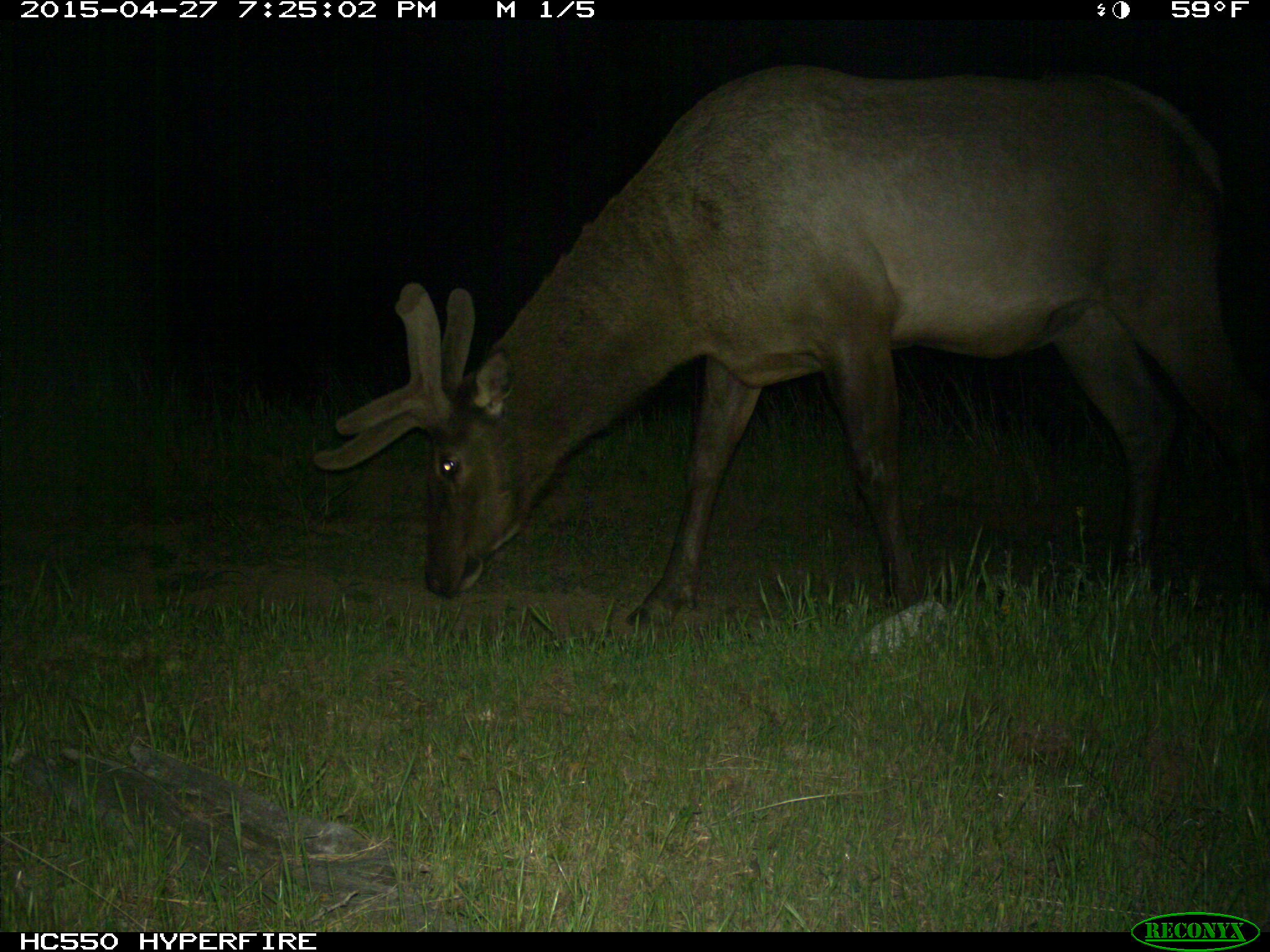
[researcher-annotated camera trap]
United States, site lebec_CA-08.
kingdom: Animalia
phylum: Chordata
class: Mammalia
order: Artiodactyla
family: Cervidae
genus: Cervus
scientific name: Cervus canadensis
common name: elk